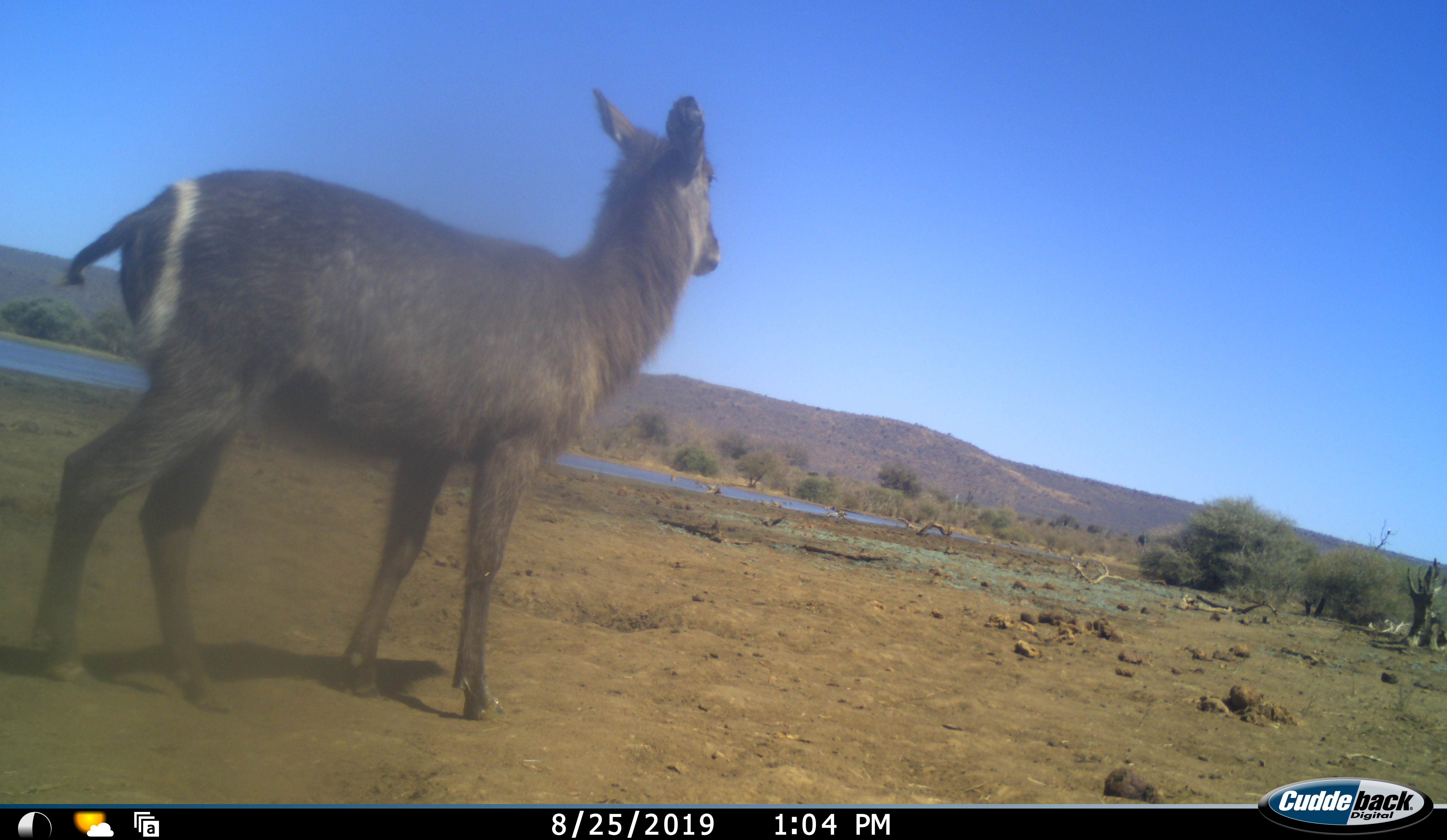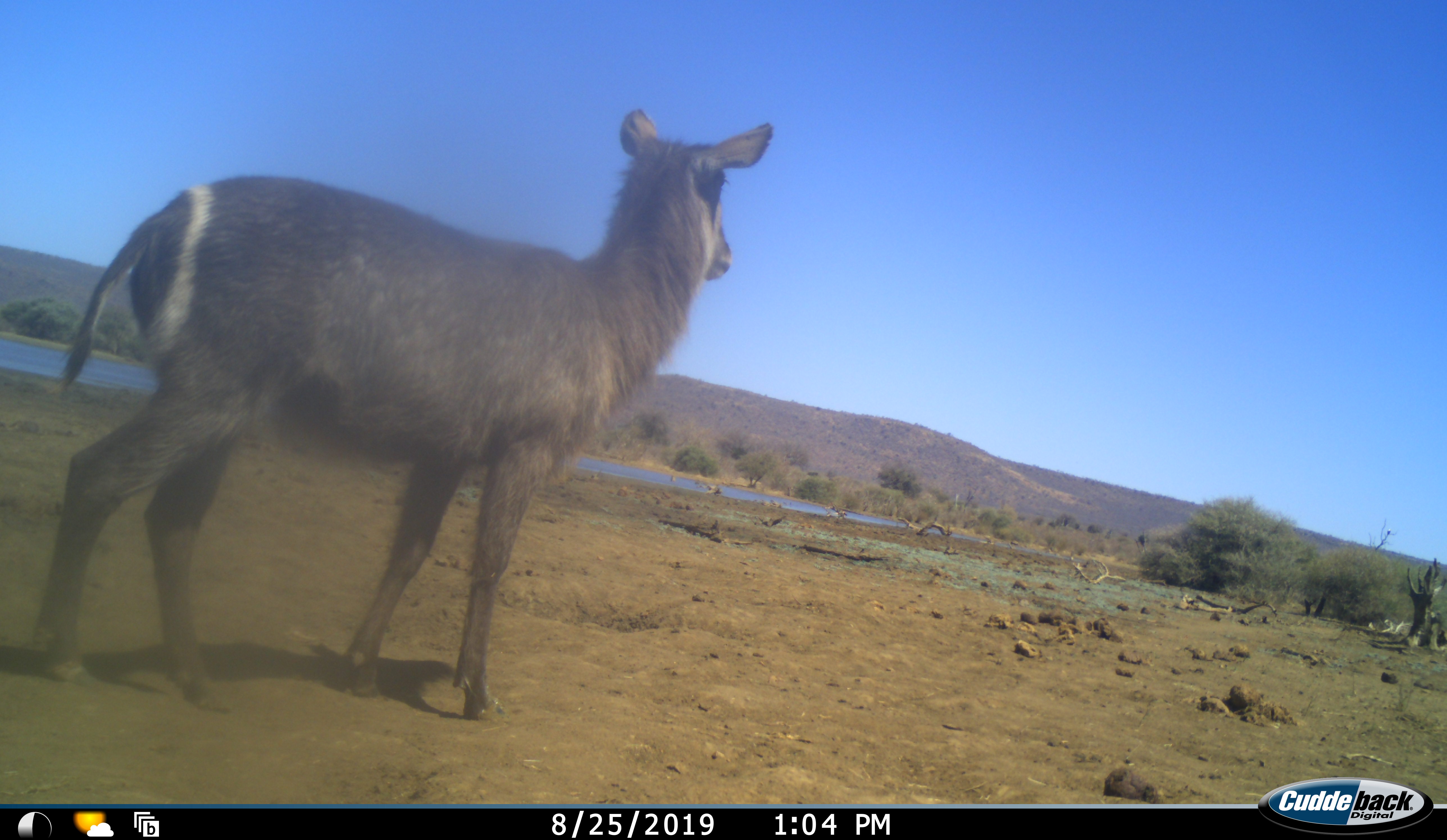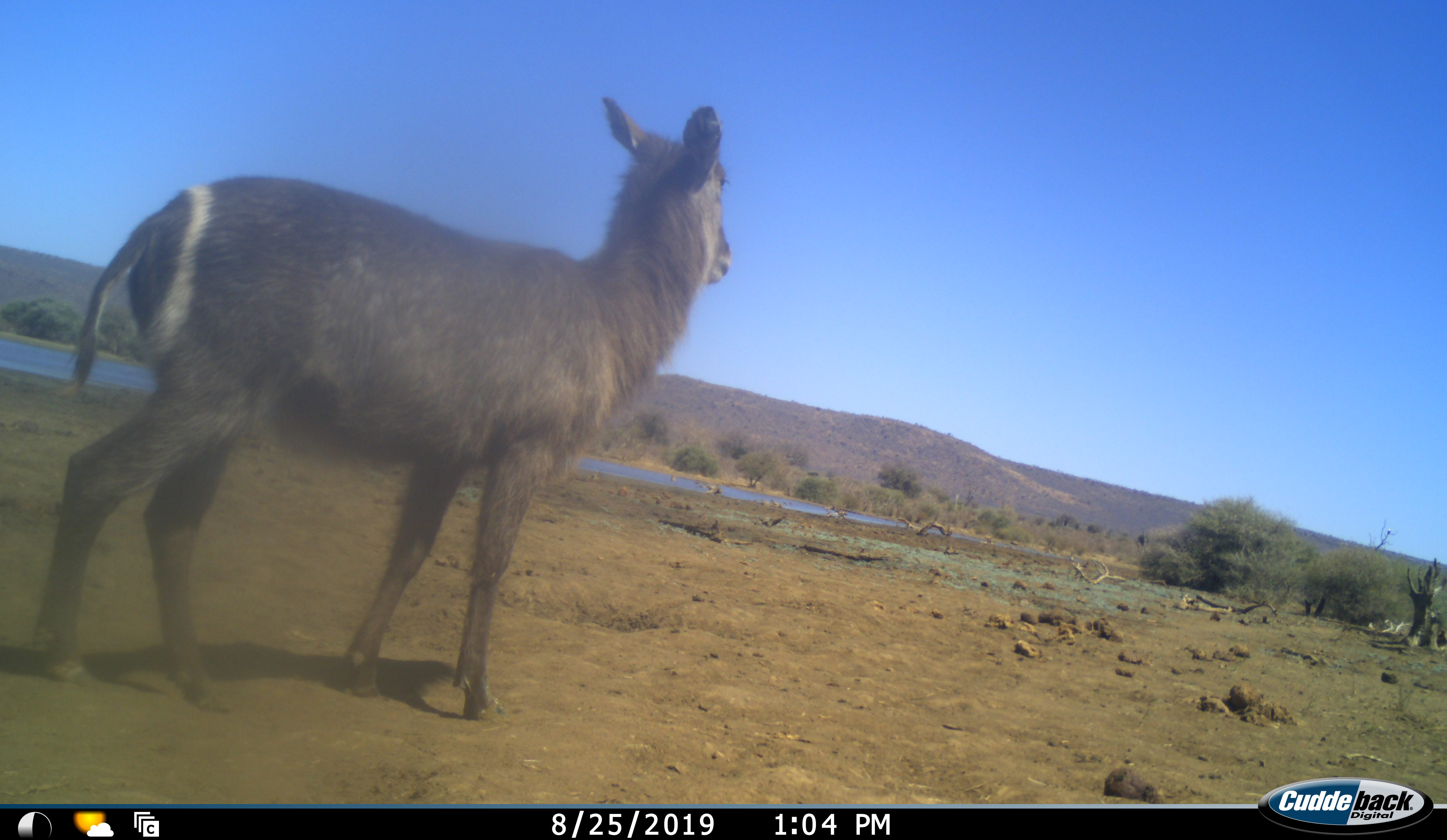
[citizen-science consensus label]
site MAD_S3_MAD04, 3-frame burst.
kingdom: Animalia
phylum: Chordata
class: Mammalia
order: Artiodactyla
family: Bovidae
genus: Kobus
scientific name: Kobus ellipsiprymnus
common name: waterbuck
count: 1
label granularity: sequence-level